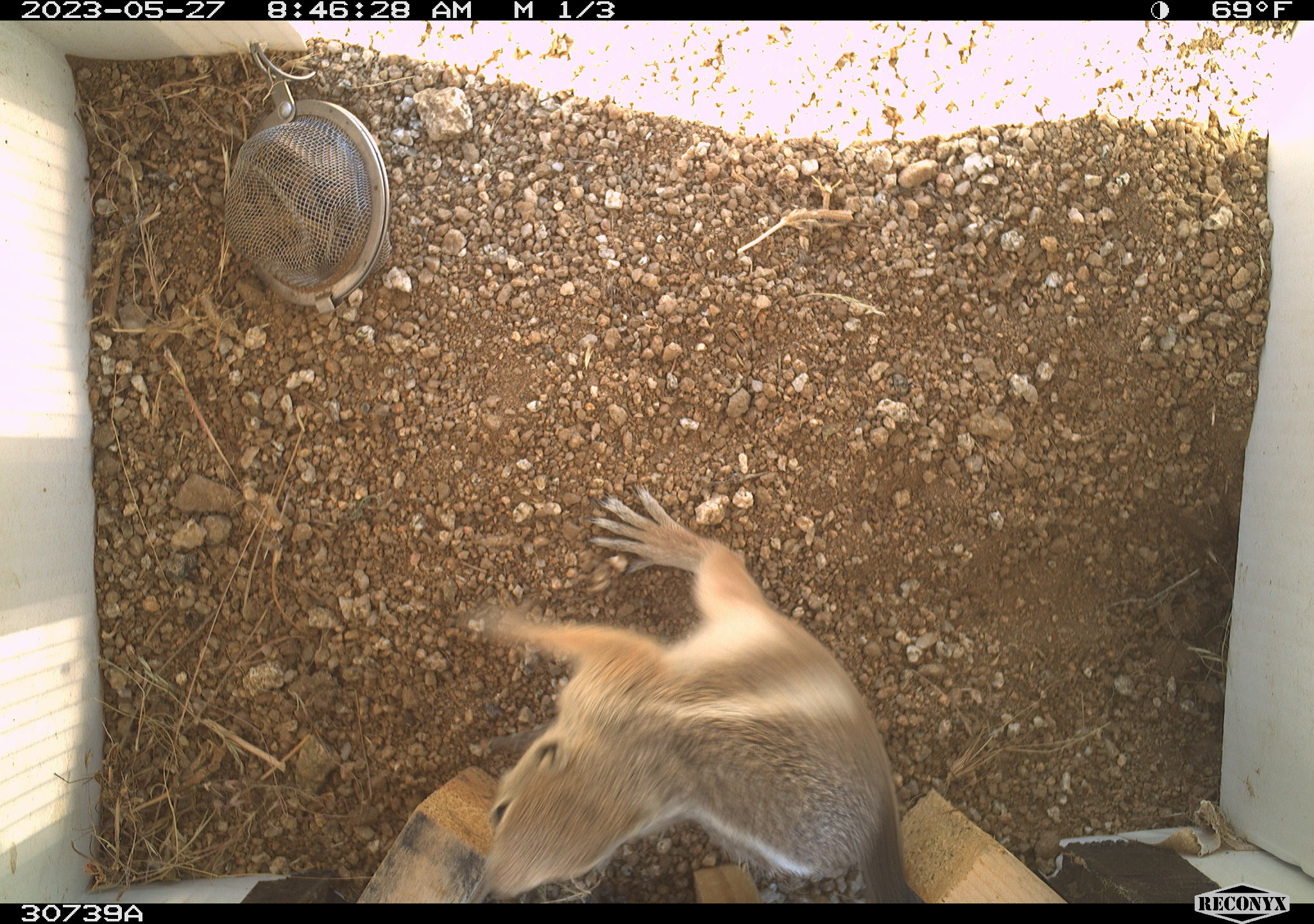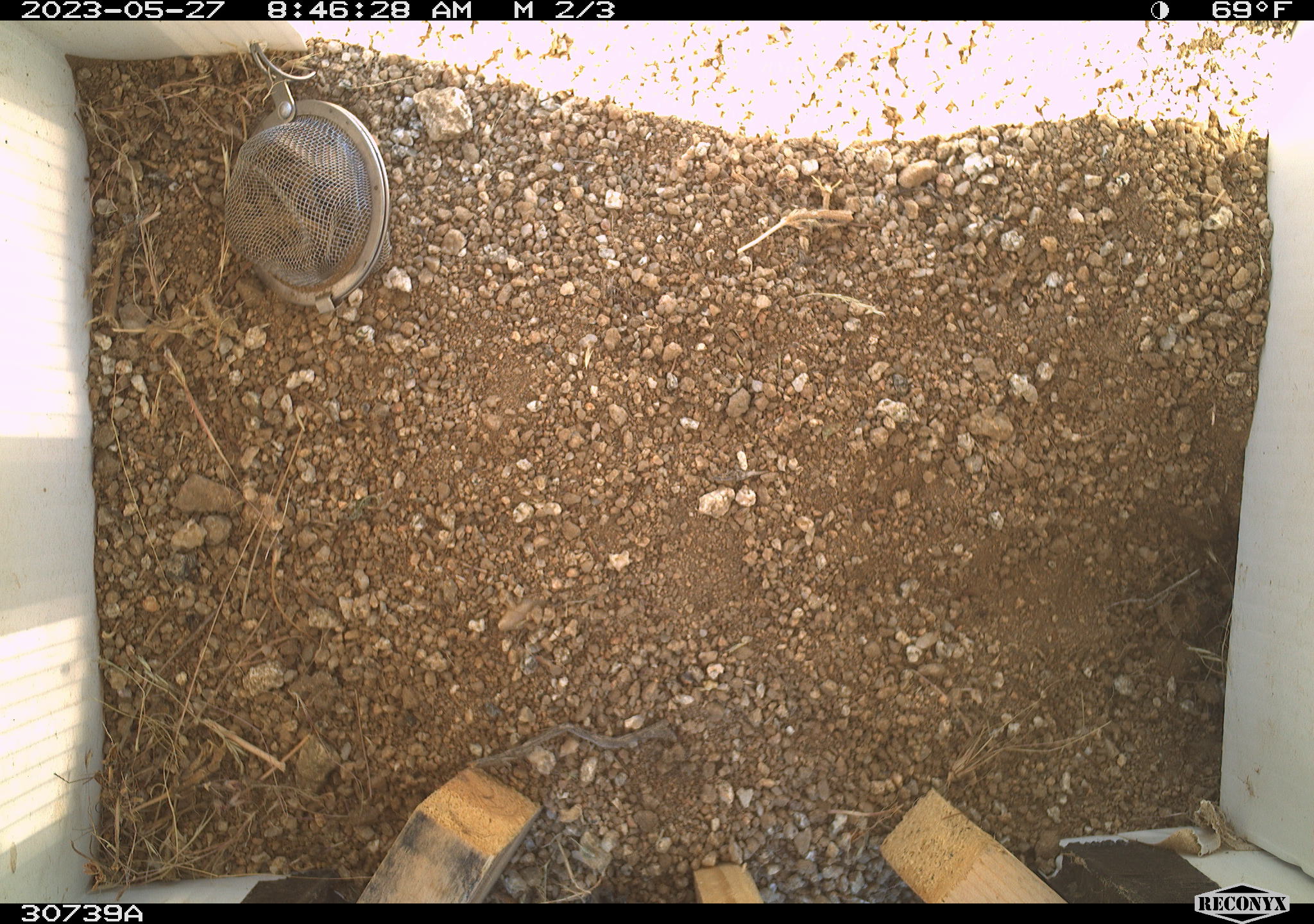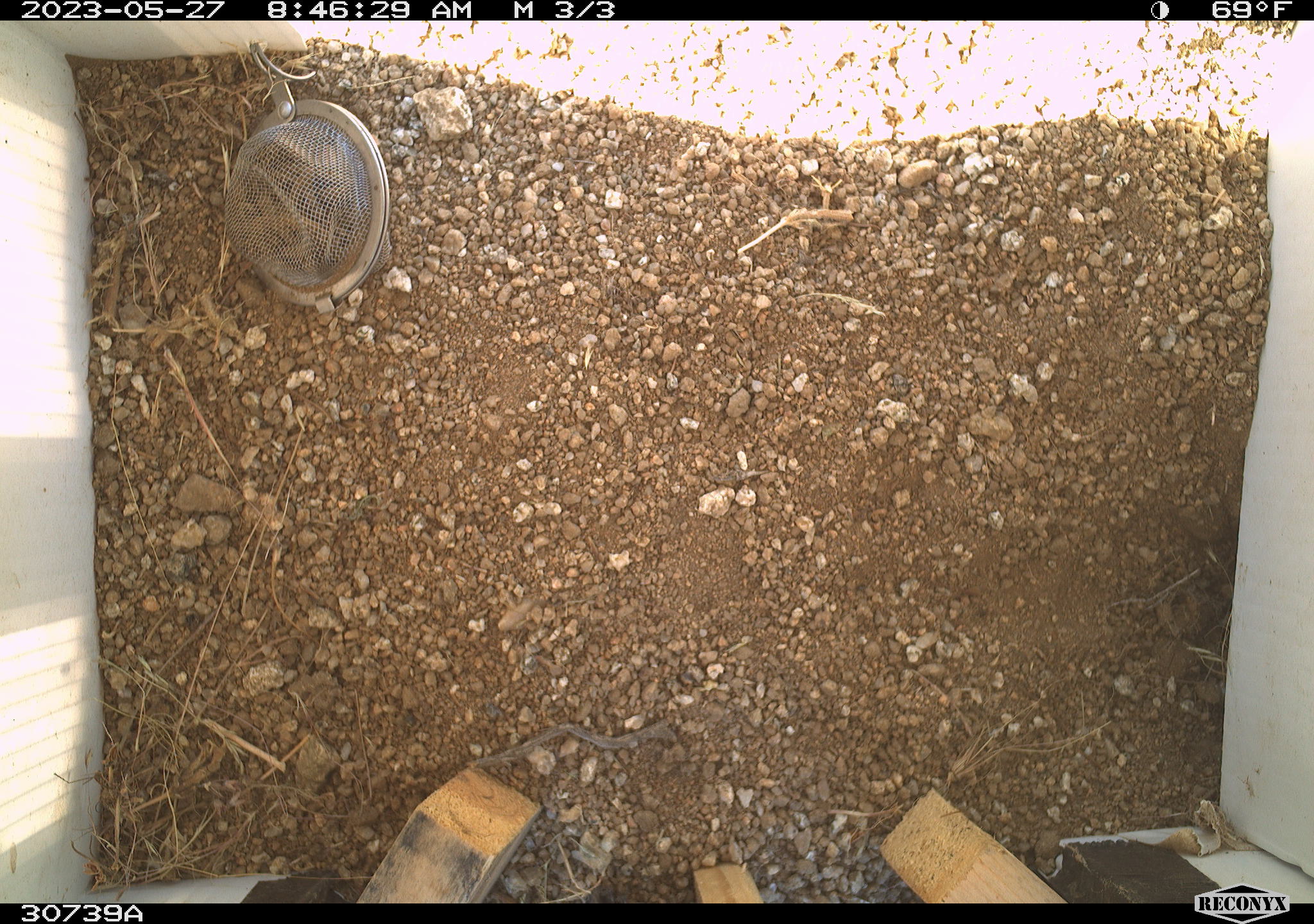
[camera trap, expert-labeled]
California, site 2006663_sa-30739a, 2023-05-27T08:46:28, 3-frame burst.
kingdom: Animalia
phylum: Chordata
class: Mammalia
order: Rodentia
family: Sciuridae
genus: Ammospermophilus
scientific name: Ammospermophilus leucurus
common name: white-tailed antelope squirrel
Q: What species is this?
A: White-tailed antelope squirrel (Ammospermophilus leucurus).